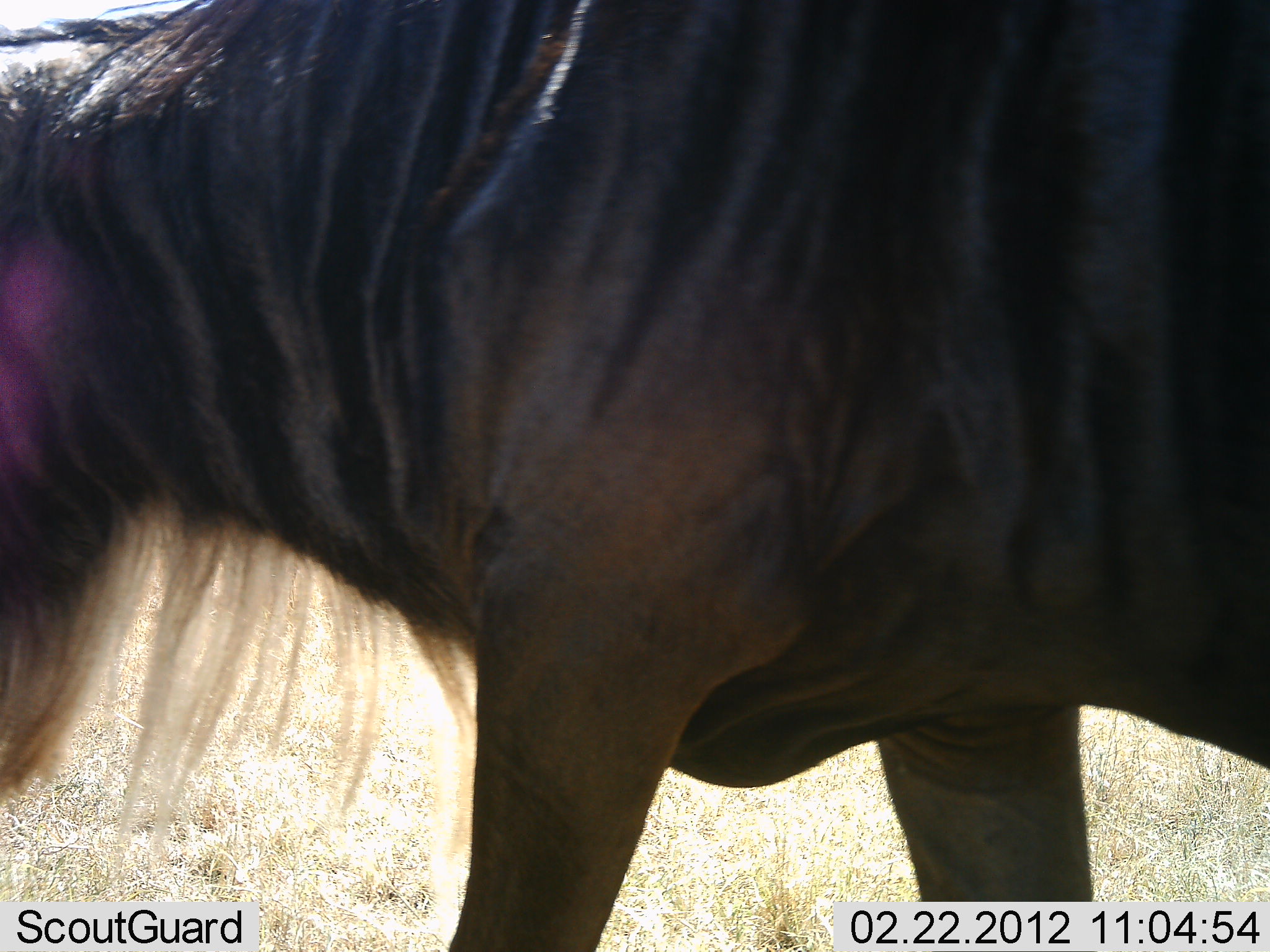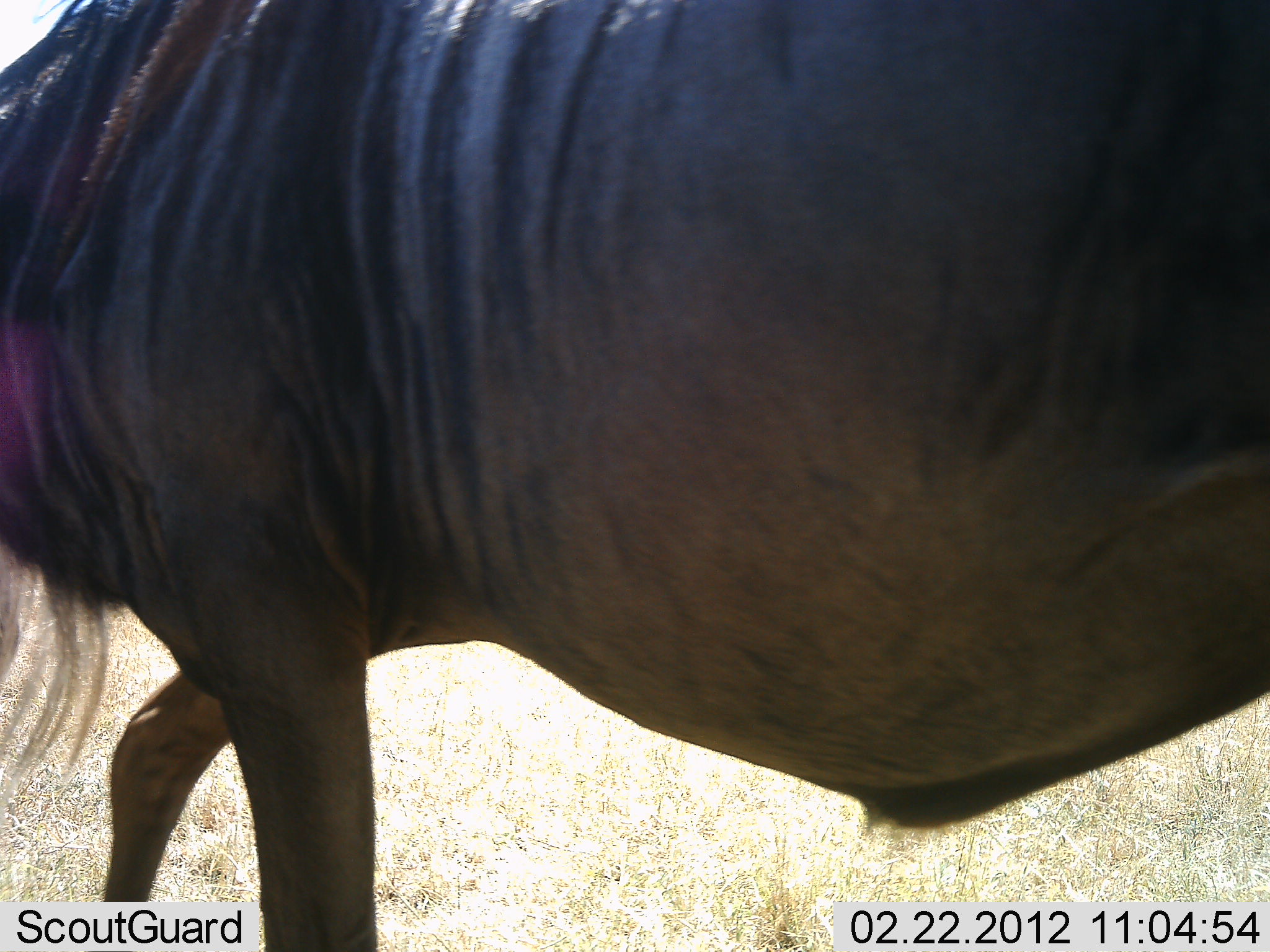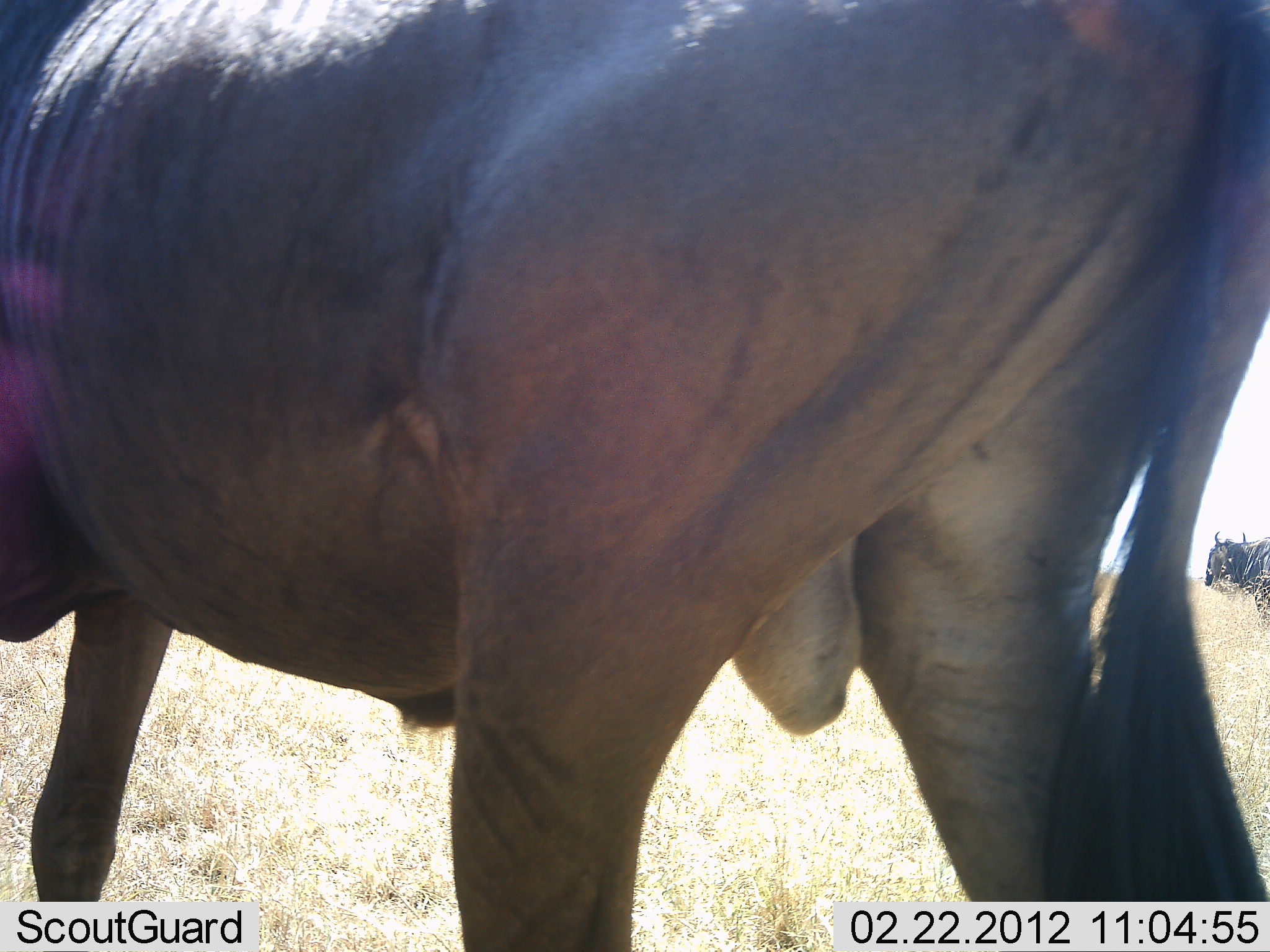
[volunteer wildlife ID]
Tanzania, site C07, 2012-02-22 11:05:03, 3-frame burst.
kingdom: Animalia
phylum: Chordata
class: Mammalia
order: Artiodactyla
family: Bovidae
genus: Connochaetes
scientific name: Connochaetes taurinus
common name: blue wildebeest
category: wildebeest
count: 1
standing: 26%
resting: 0%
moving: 85%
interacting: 0%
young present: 0%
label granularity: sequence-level